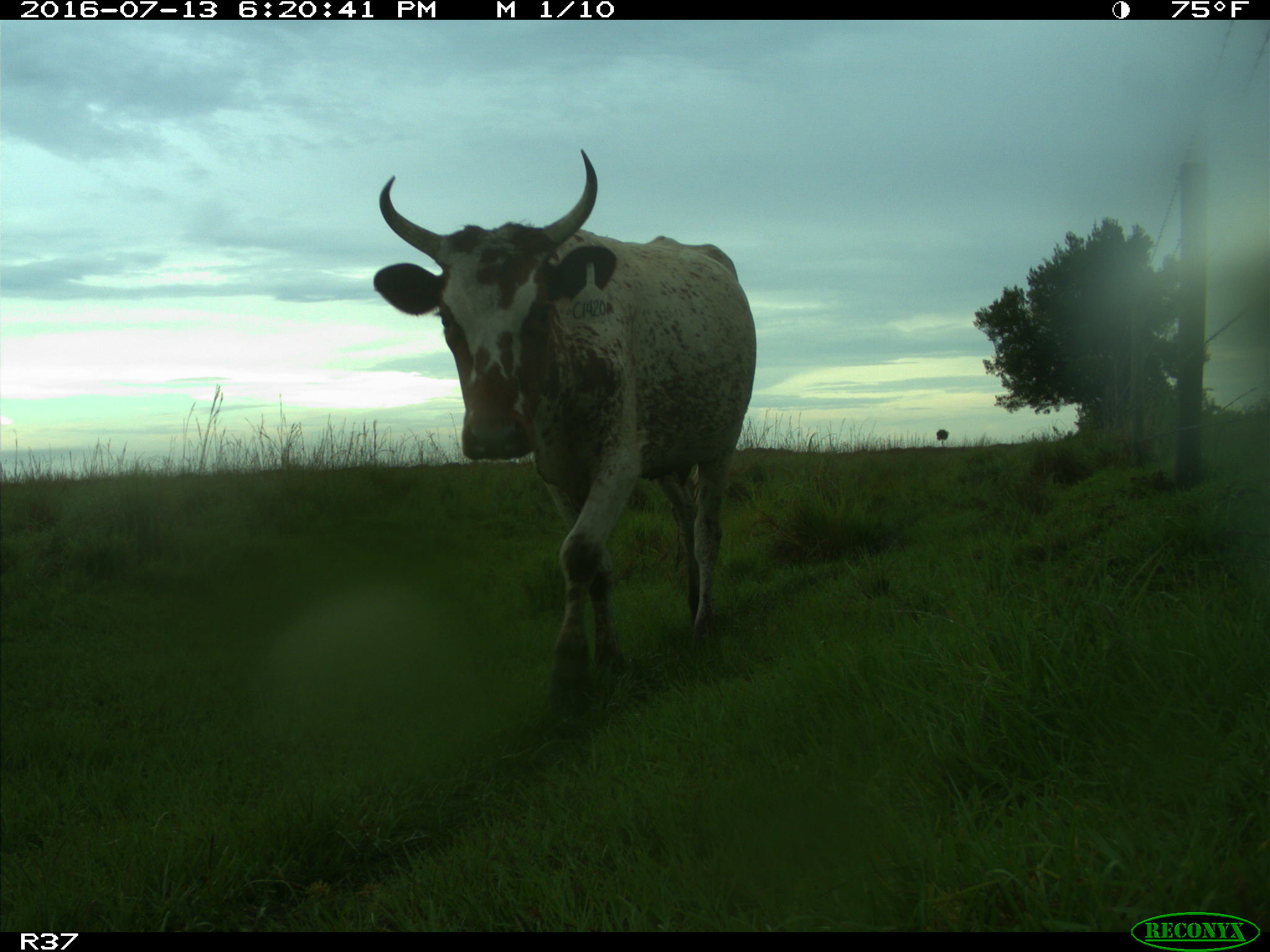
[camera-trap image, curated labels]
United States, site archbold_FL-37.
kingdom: Animalia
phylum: Chordata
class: Mammalia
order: Artiodactyla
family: Bovidae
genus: Bos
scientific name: Bos taurus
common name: domestic cow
Bos taurus (domestic cow).